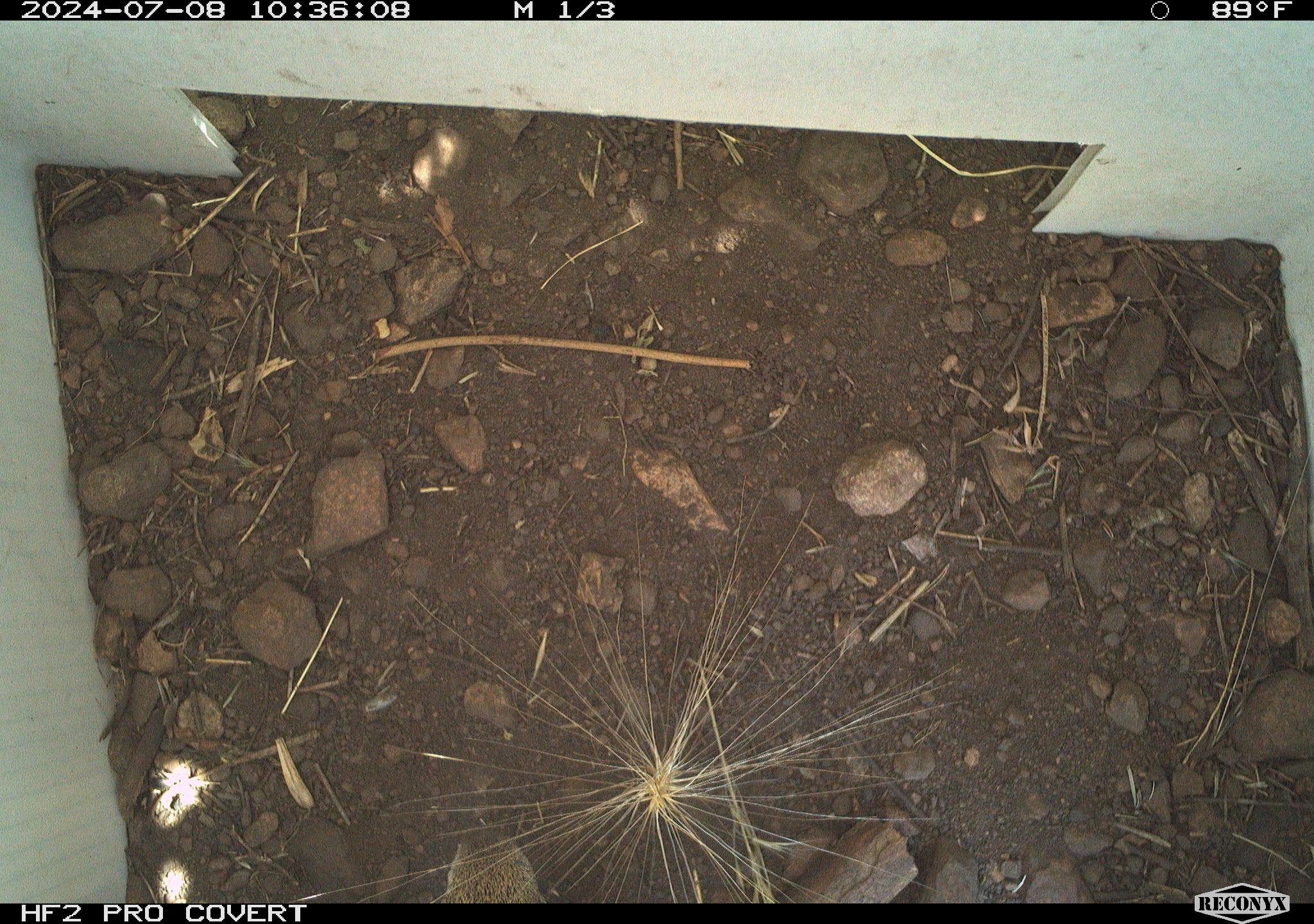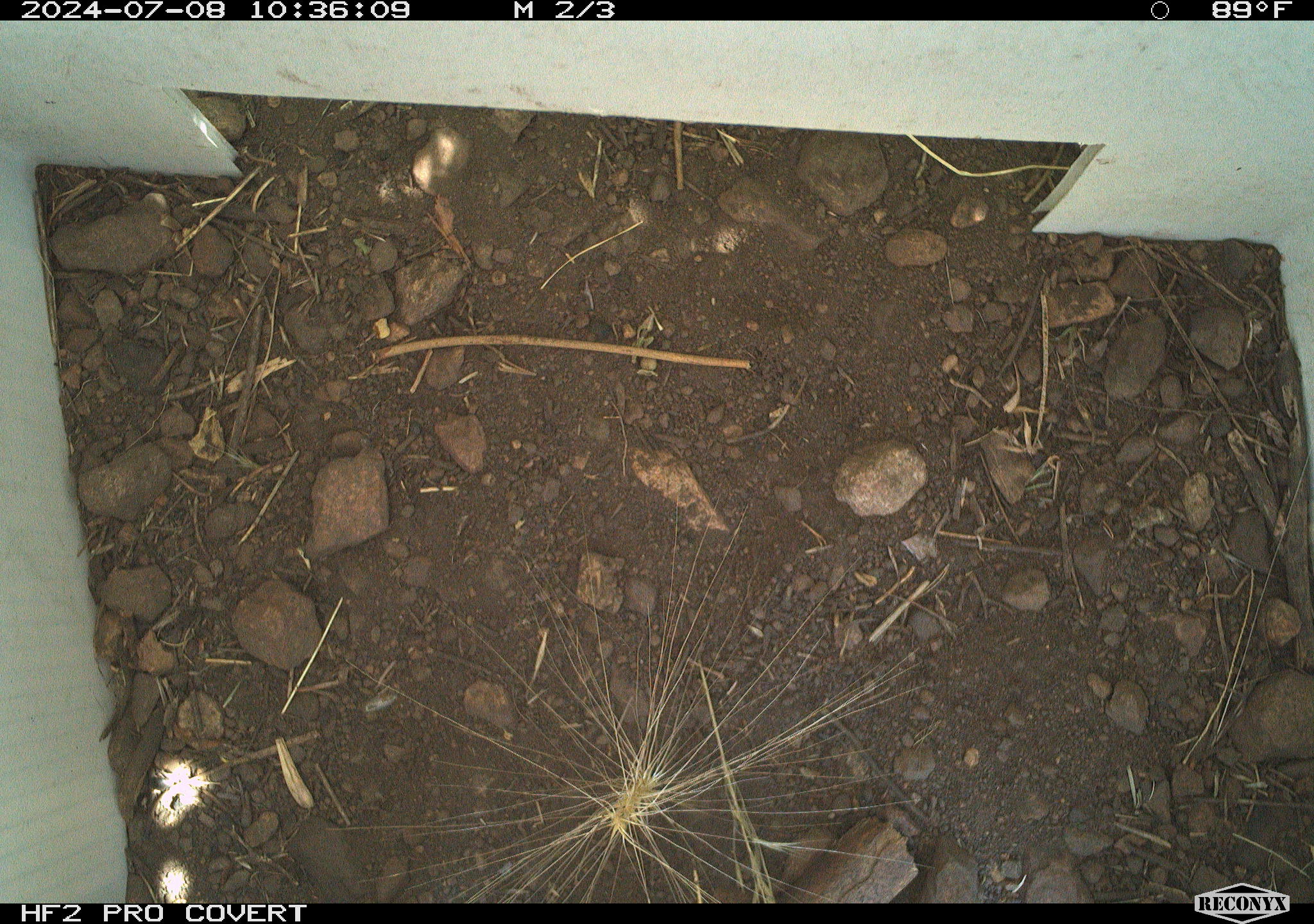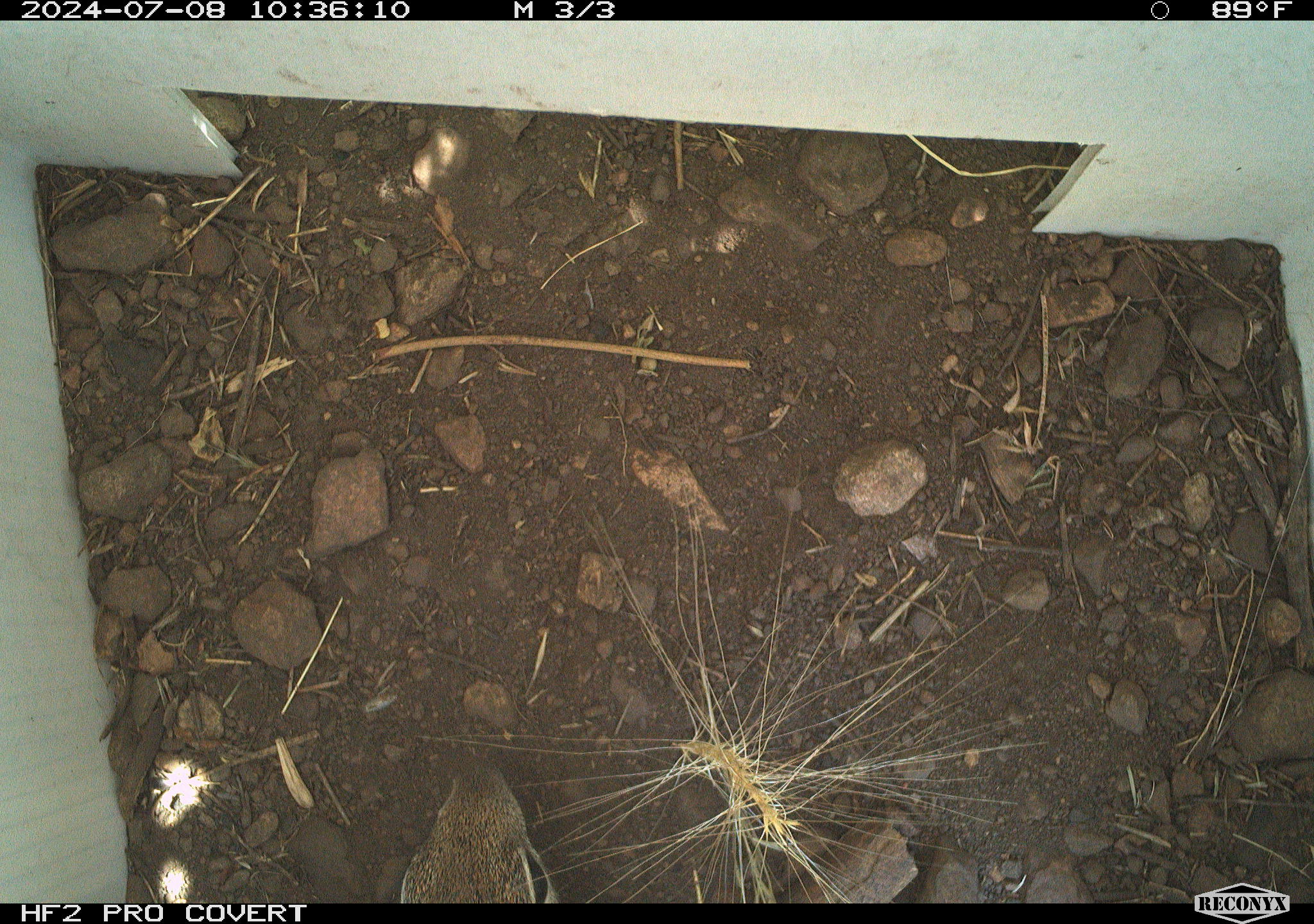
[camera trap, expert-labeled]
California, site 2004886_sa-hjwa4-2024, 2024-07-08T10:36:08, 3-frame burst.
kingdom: Animalia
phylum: Chordata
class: Mammalia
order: Rodentia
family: Sciuridae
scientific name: Sciuridae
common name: squirrels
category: sciuridae family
Sciuridae family (squirrels) (Sciuridae).